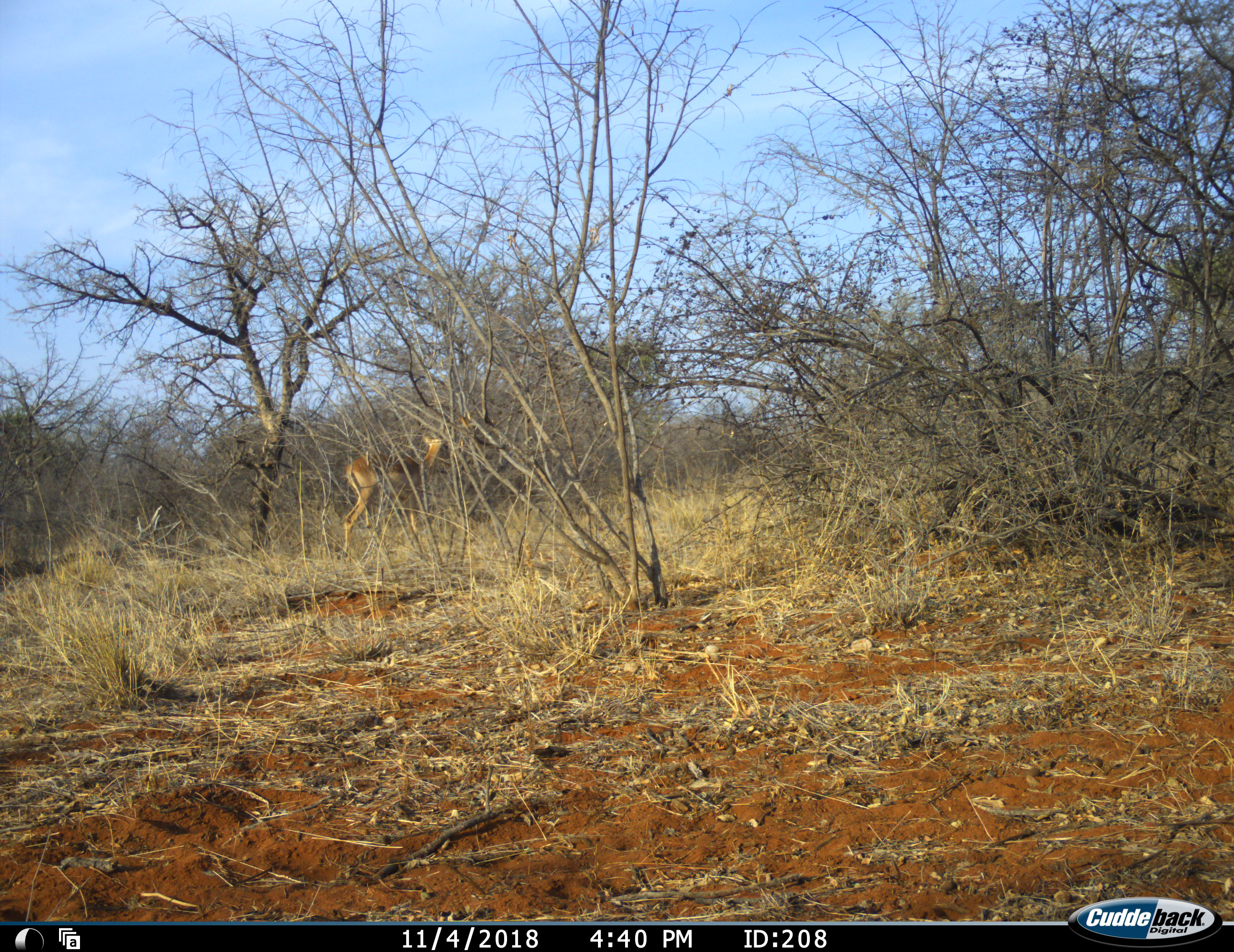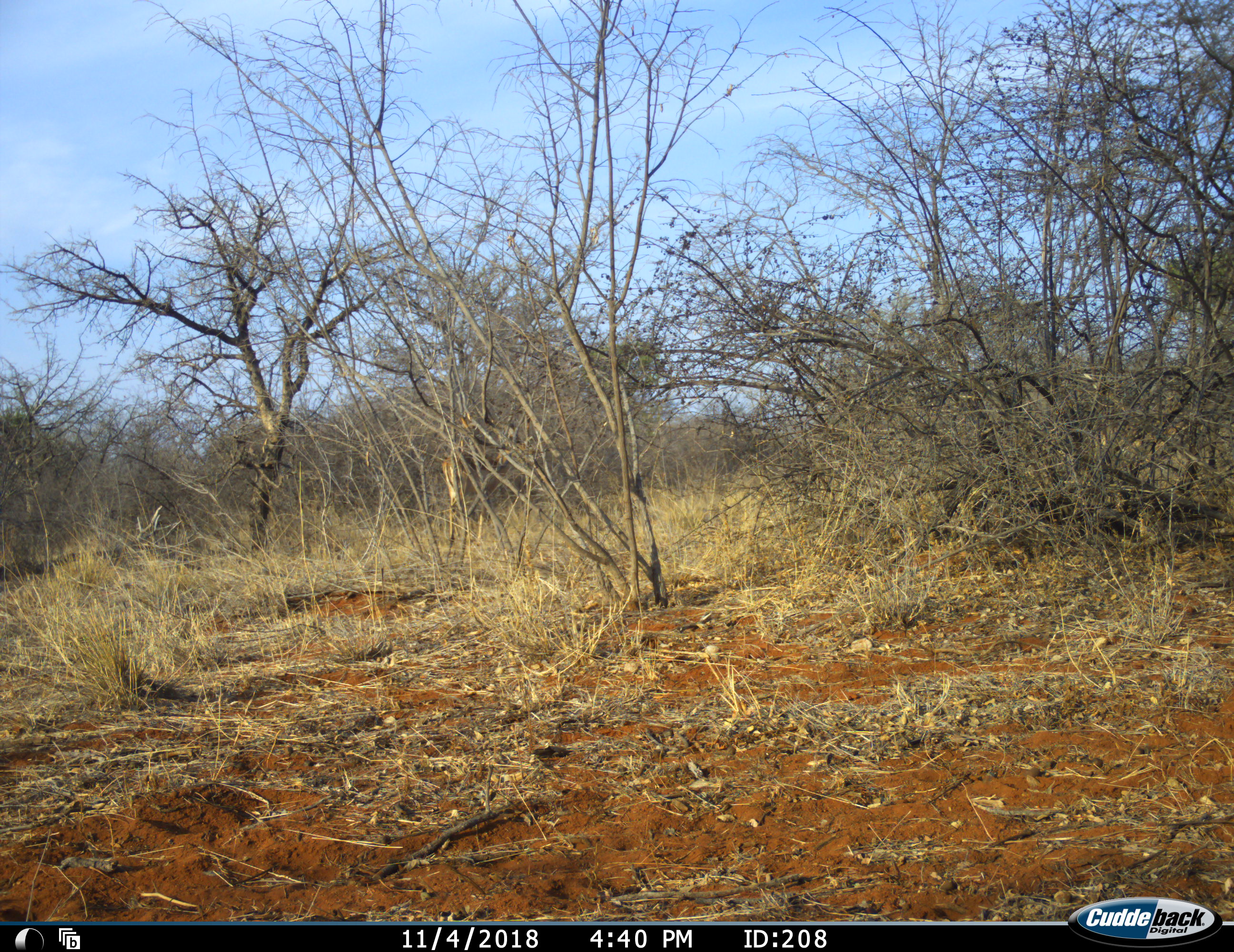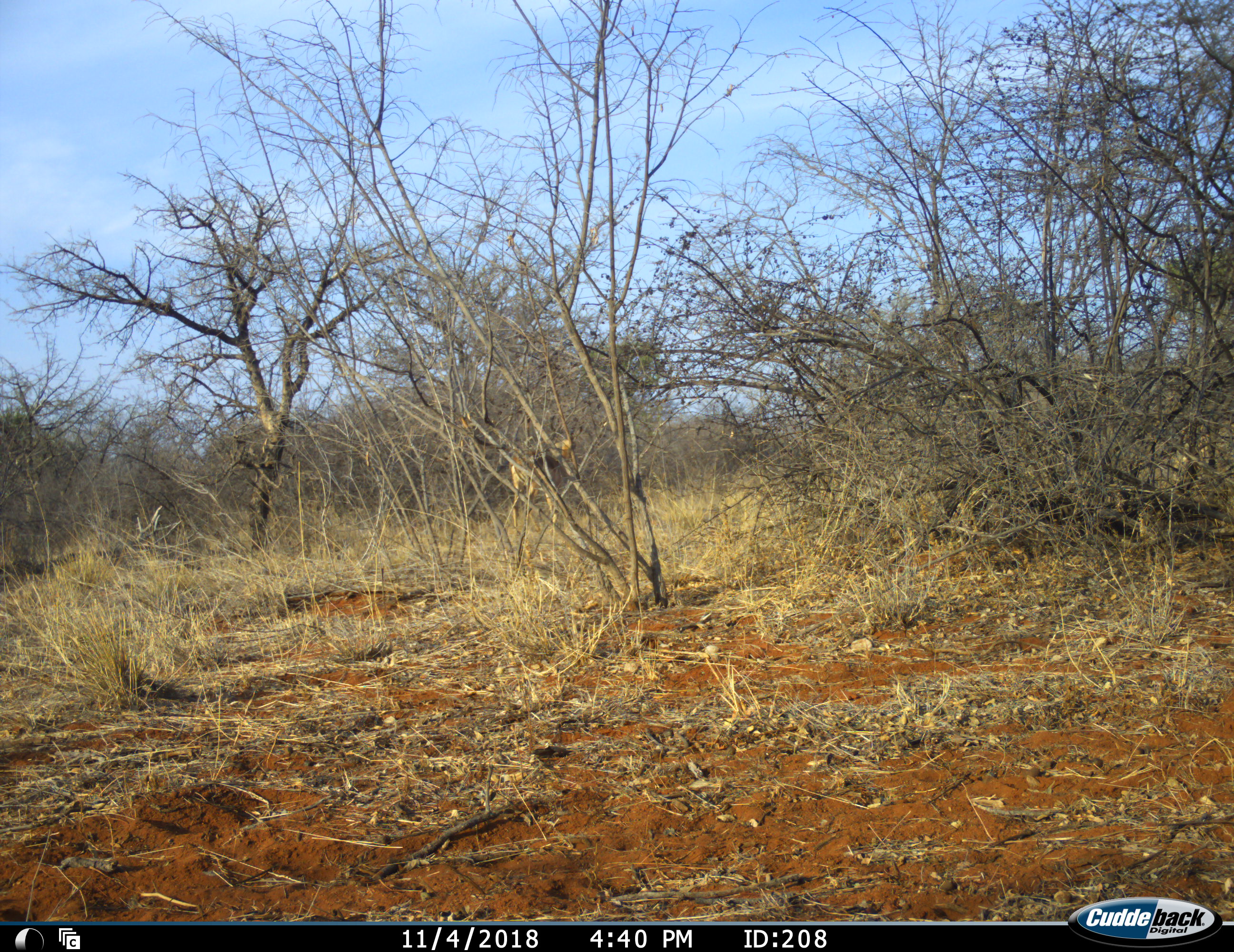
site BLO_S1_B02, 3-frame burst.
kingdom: Animalia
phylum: Chordata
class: Mammalia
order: Artiodactyla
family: Bovidae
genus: Aepyceros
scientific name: Aepyceros melampus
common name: impala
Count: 1.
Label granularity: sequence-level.